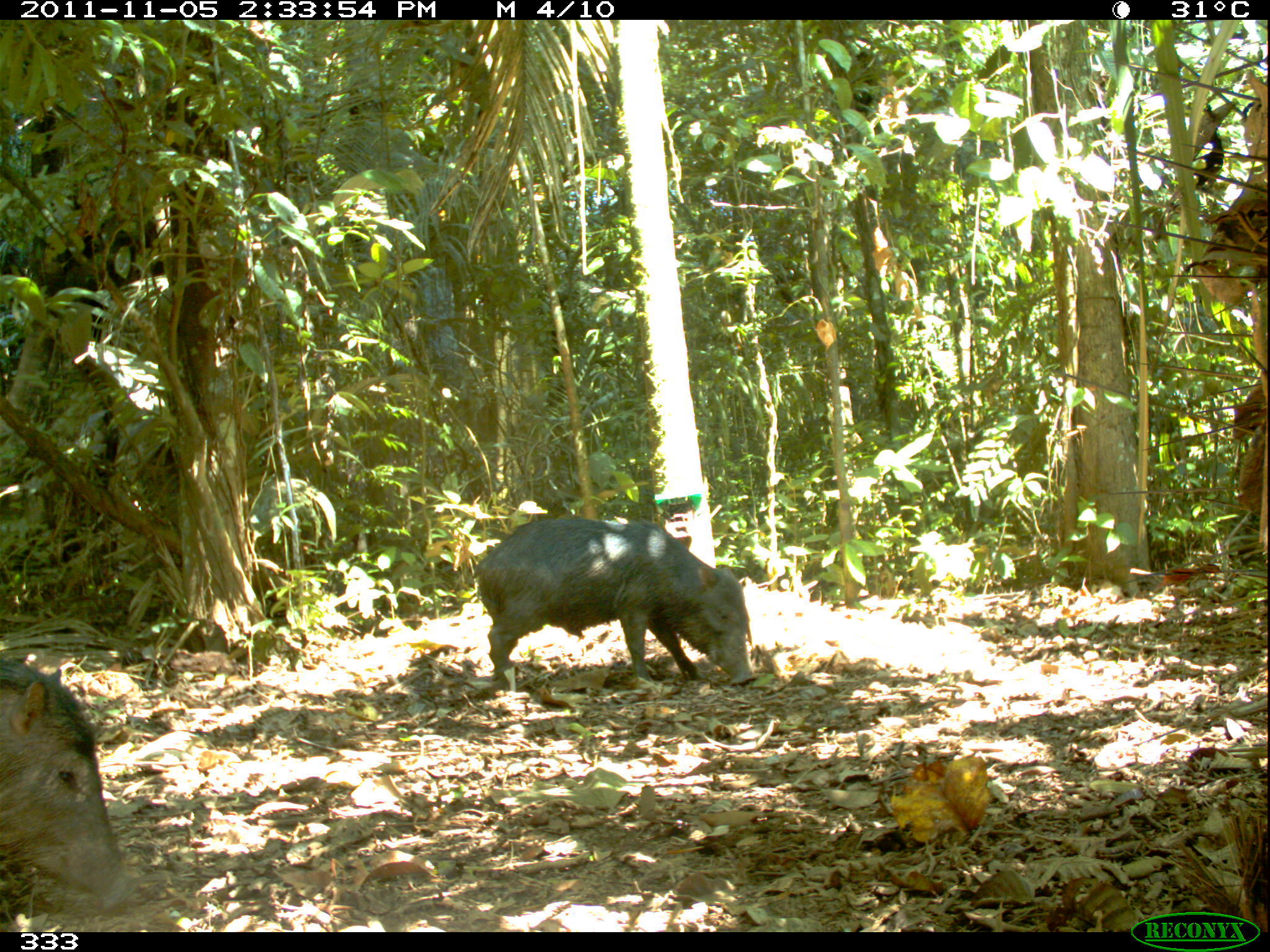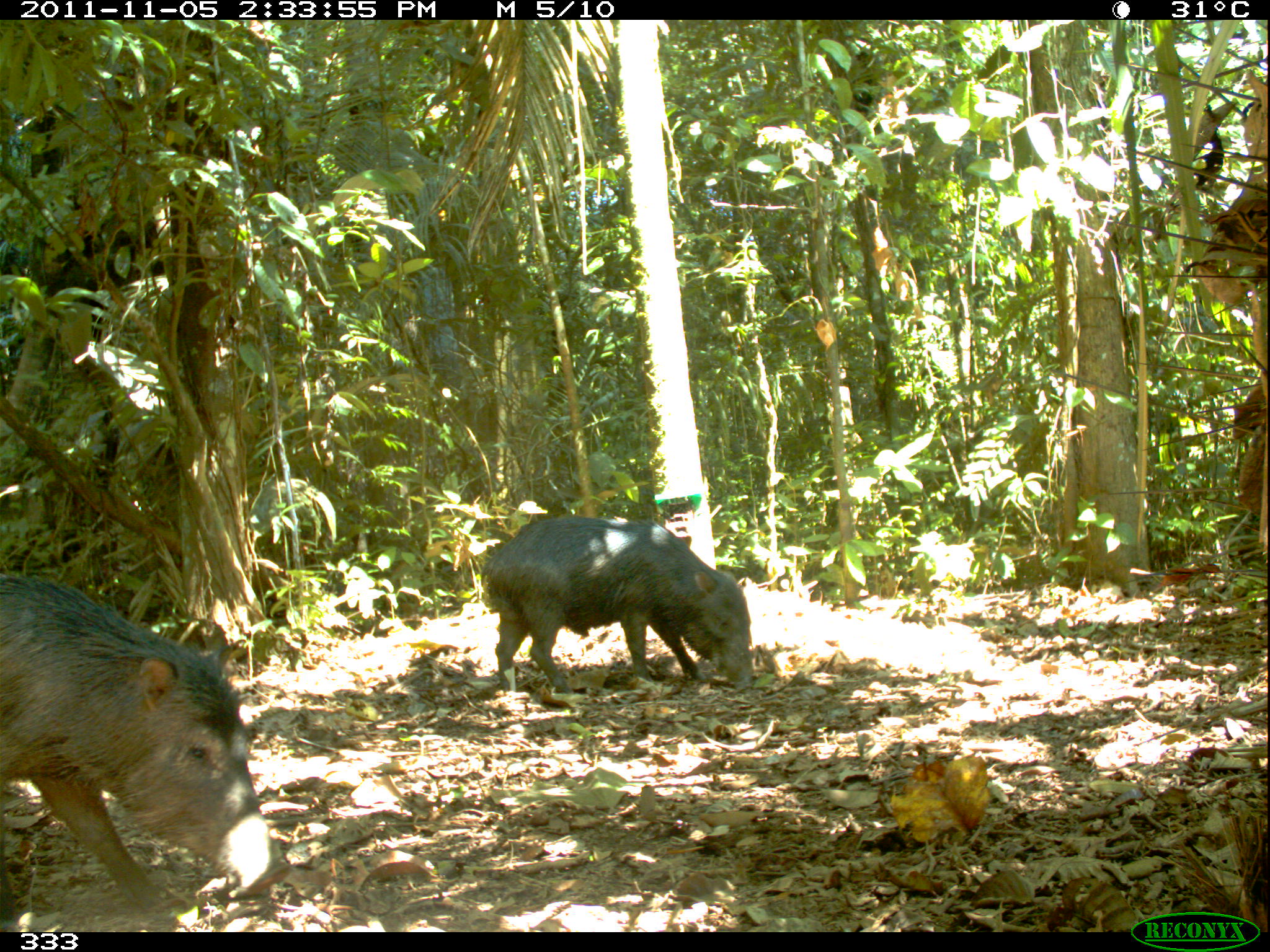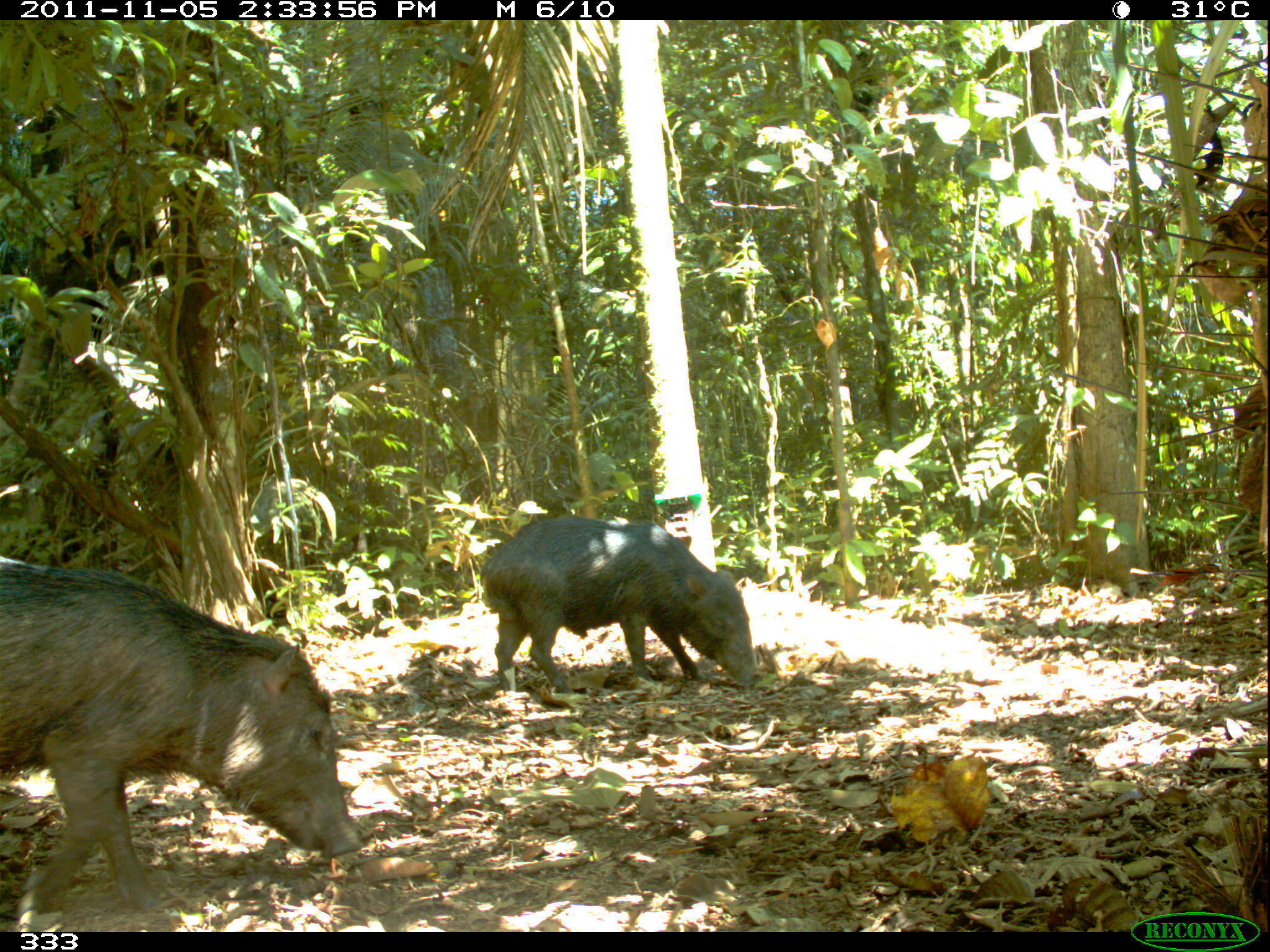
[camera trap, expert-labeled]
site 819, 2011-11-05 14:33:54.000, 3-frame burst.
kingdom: Animalia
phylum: Chordata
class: Mammalia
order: Artiodactyla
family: Tayassuidae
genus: Tayassu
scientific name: Tayassu pecari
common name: white-lipped peccary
Tayassu pecari (white-lipped peccary).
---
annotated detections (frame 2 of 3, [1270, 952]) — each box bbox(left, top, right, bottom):
tayassu pecari: bbox(0, 572, 291, 915); bbox(480, 515, 753, 696)